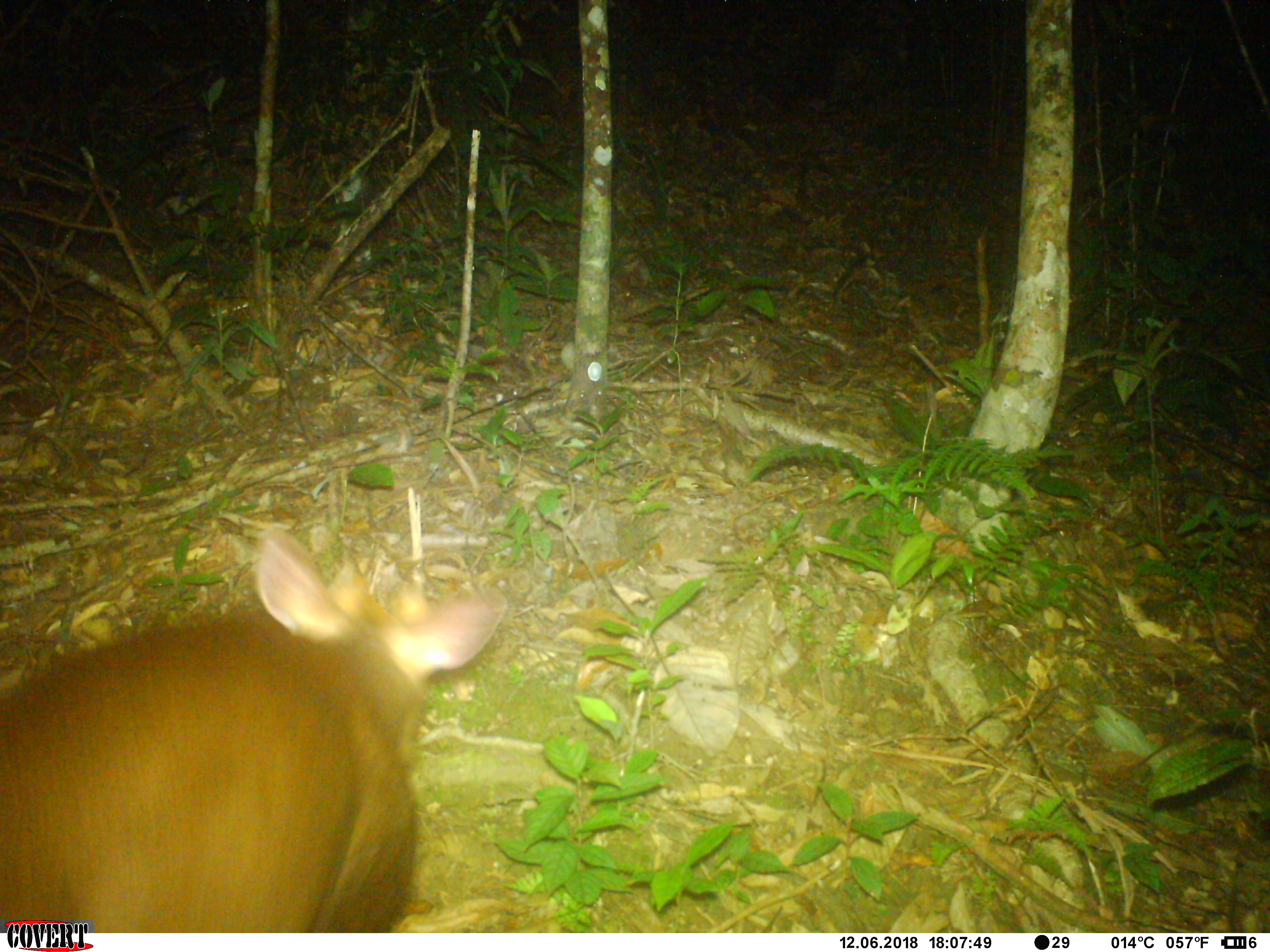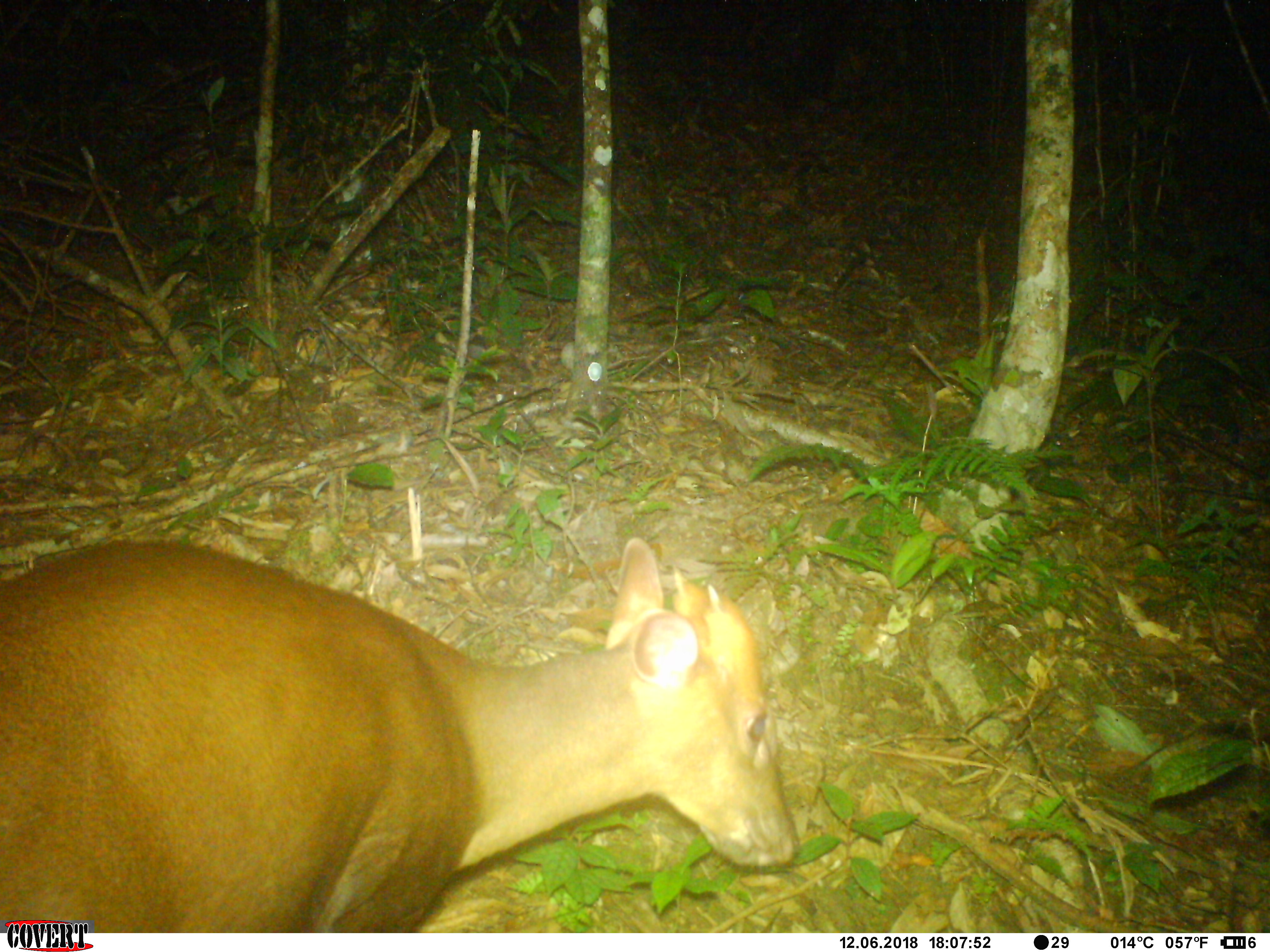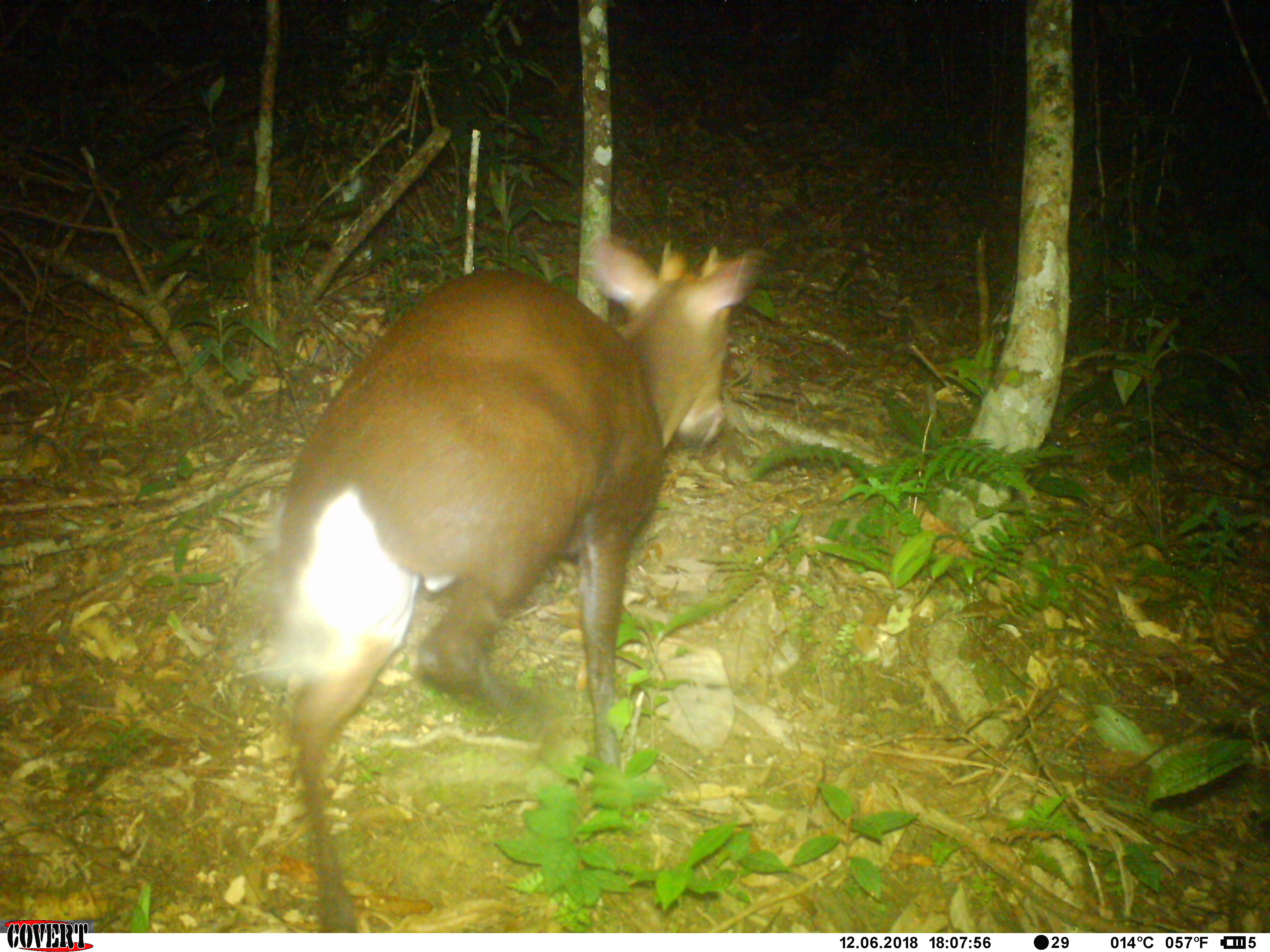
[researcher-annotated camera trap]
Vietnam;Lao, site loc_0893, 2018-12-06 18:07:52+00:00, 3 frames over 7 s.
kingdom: Animalia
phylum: Chordata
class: Mammalia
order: Artiodactyla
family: Cervidae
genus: Muntiacus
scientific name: Muntiacus rooseveltorum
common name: roosevelt's muntjac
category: roosevelts muntjac group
Roosevelts muntjac group (roosevelt's muntjac) (Muntiacus rooseveltorum). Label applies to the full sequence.